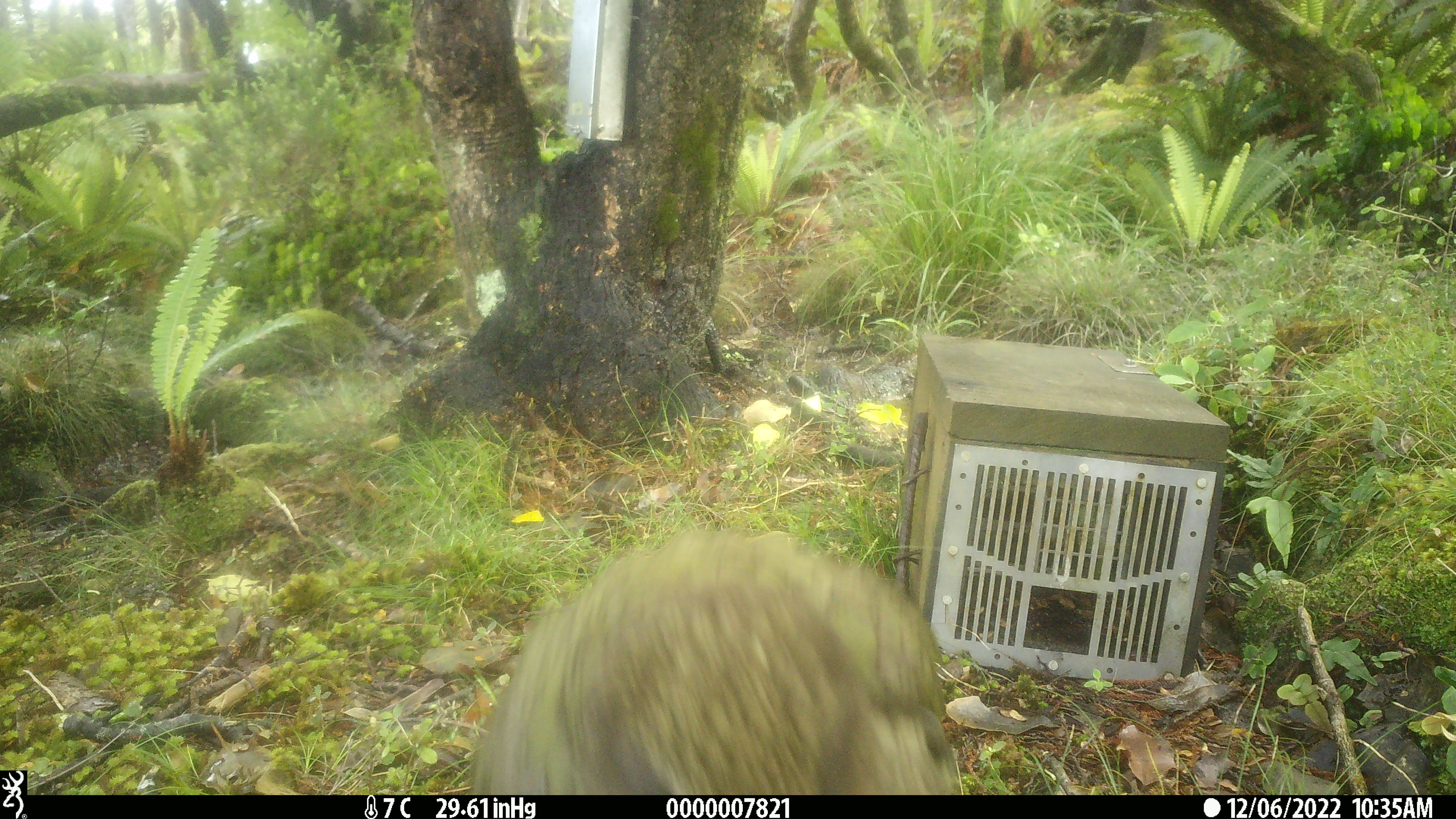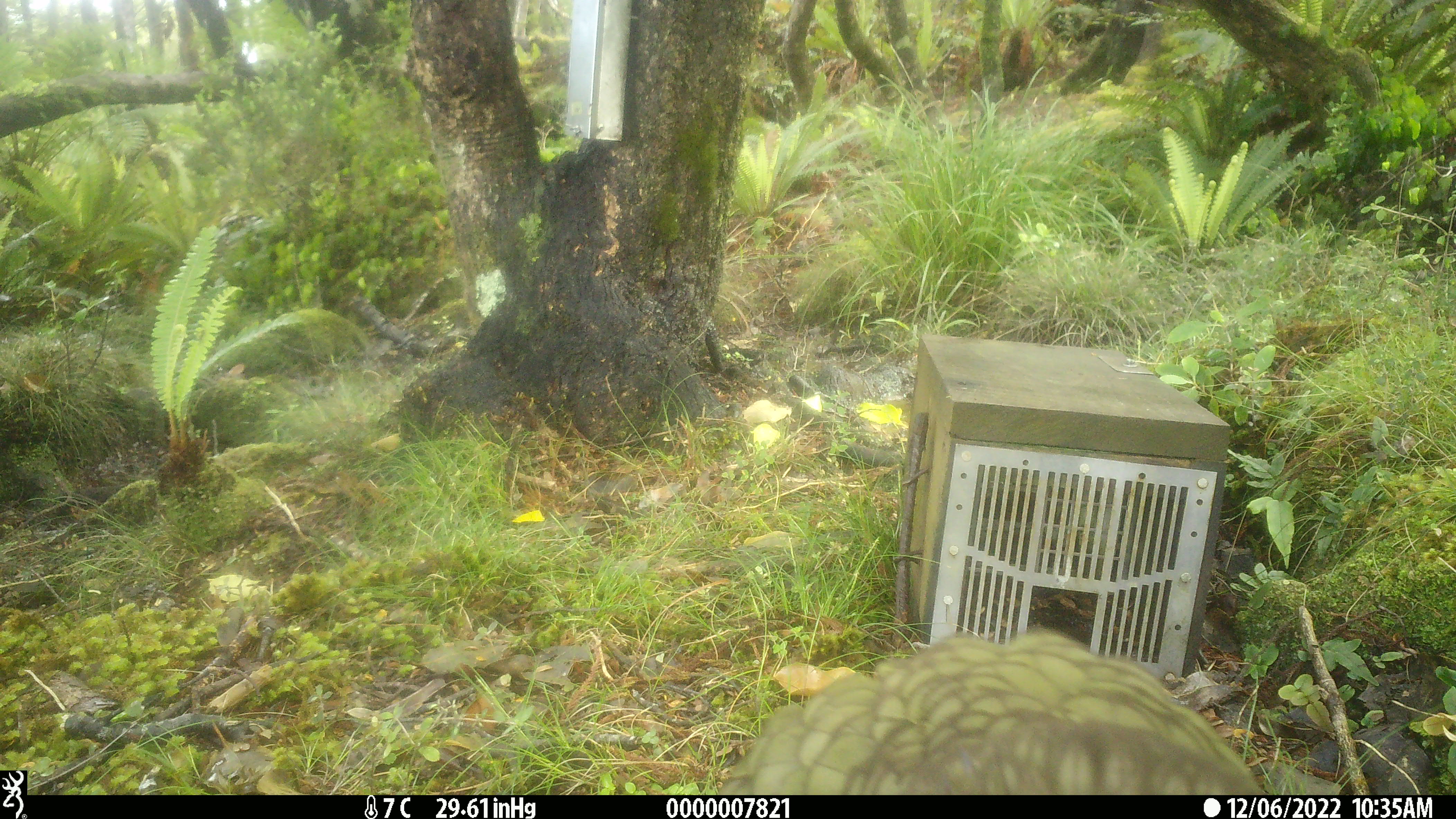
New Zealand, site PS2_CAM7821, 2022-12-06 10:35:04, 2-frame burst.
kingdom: Animalia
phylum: Chordata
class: Aves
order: Psittaciformes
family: Strigopidae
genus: Nestor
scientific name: Nestor notabilis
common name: kea